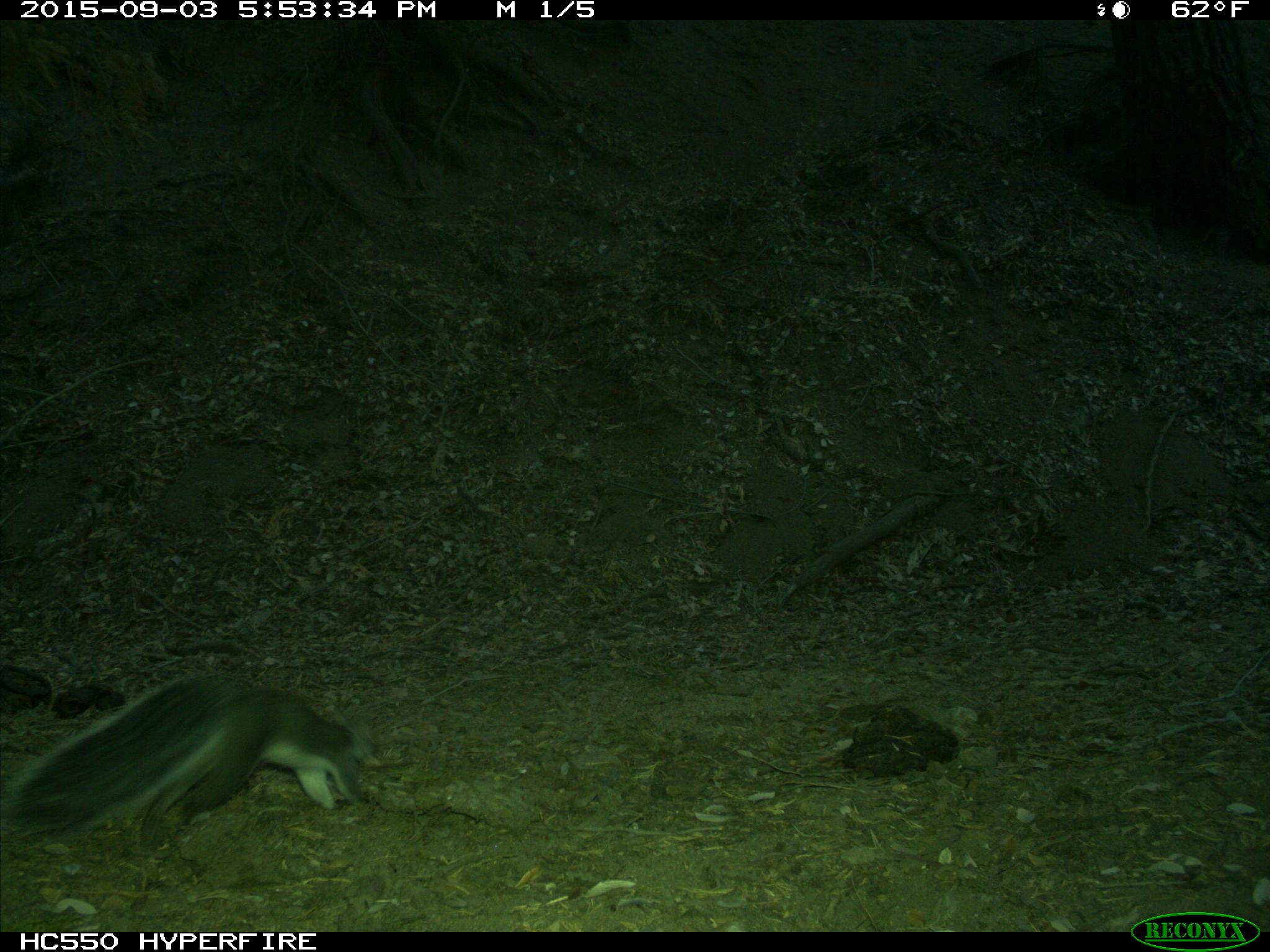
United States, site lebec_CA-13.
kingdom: Animalia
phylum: Chordata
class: Mammalia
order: Rodentia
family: Sciuridae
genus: Sciurus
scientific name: Sciurus carolinensis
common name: eastern gray squirrel